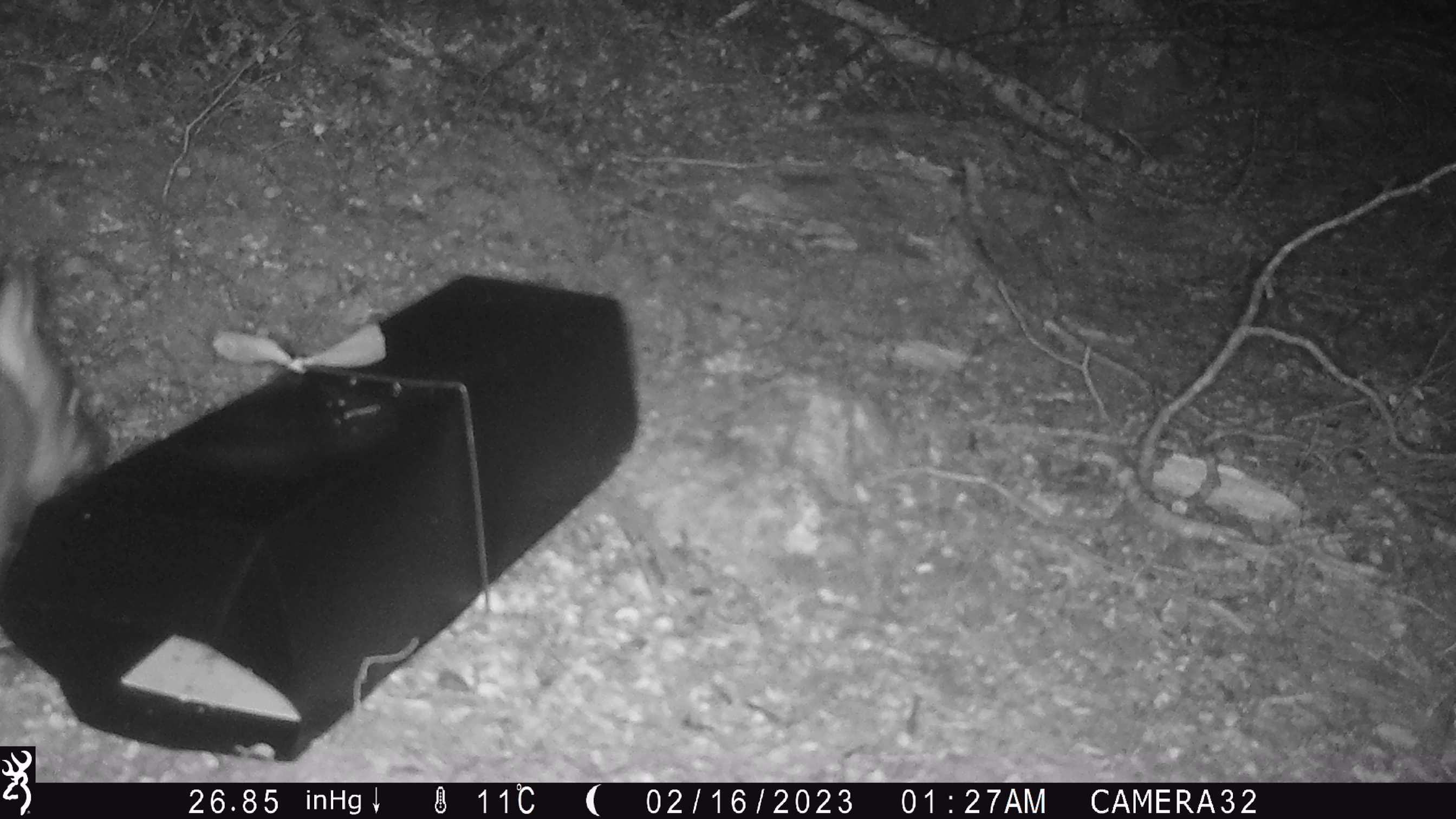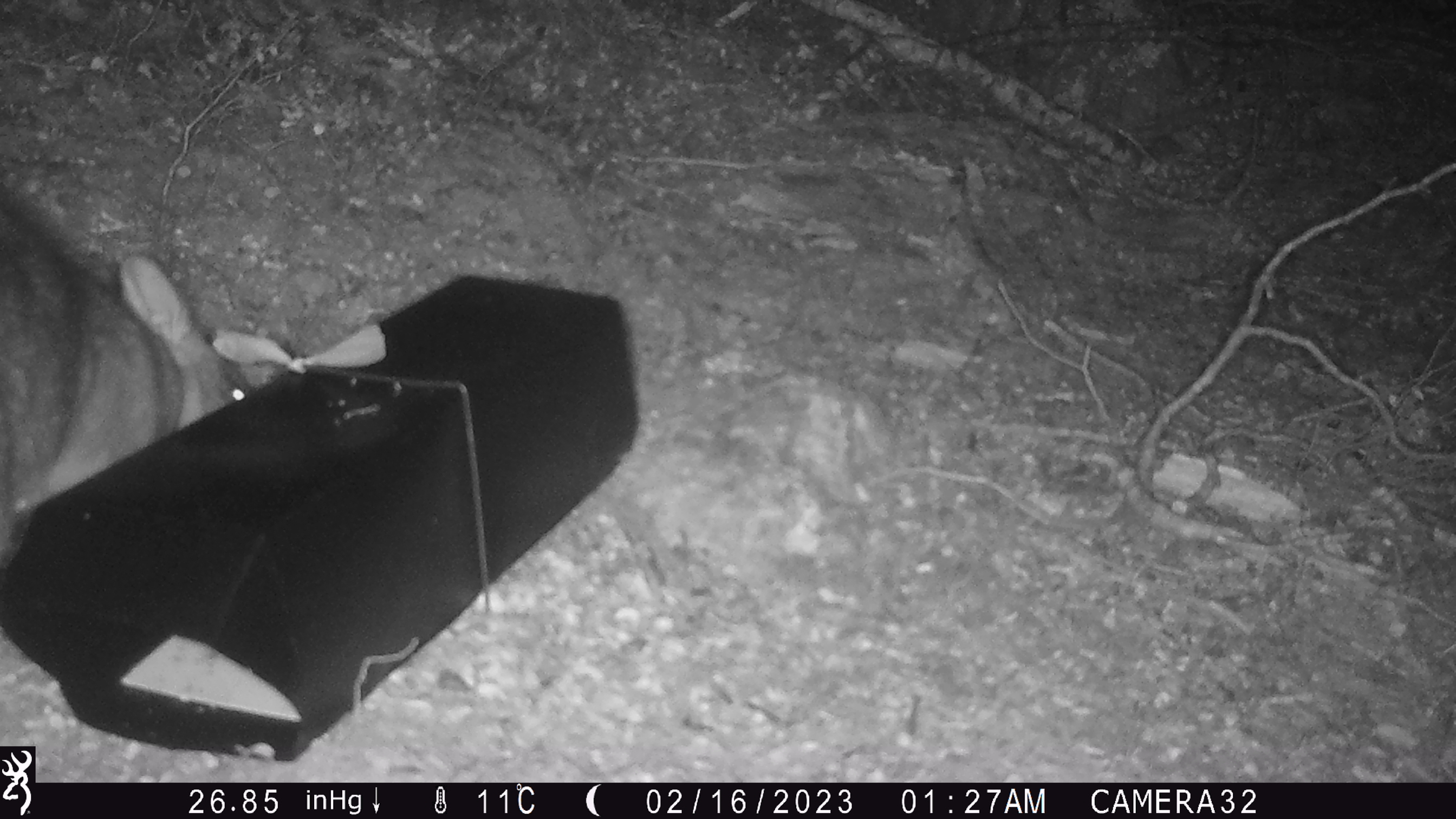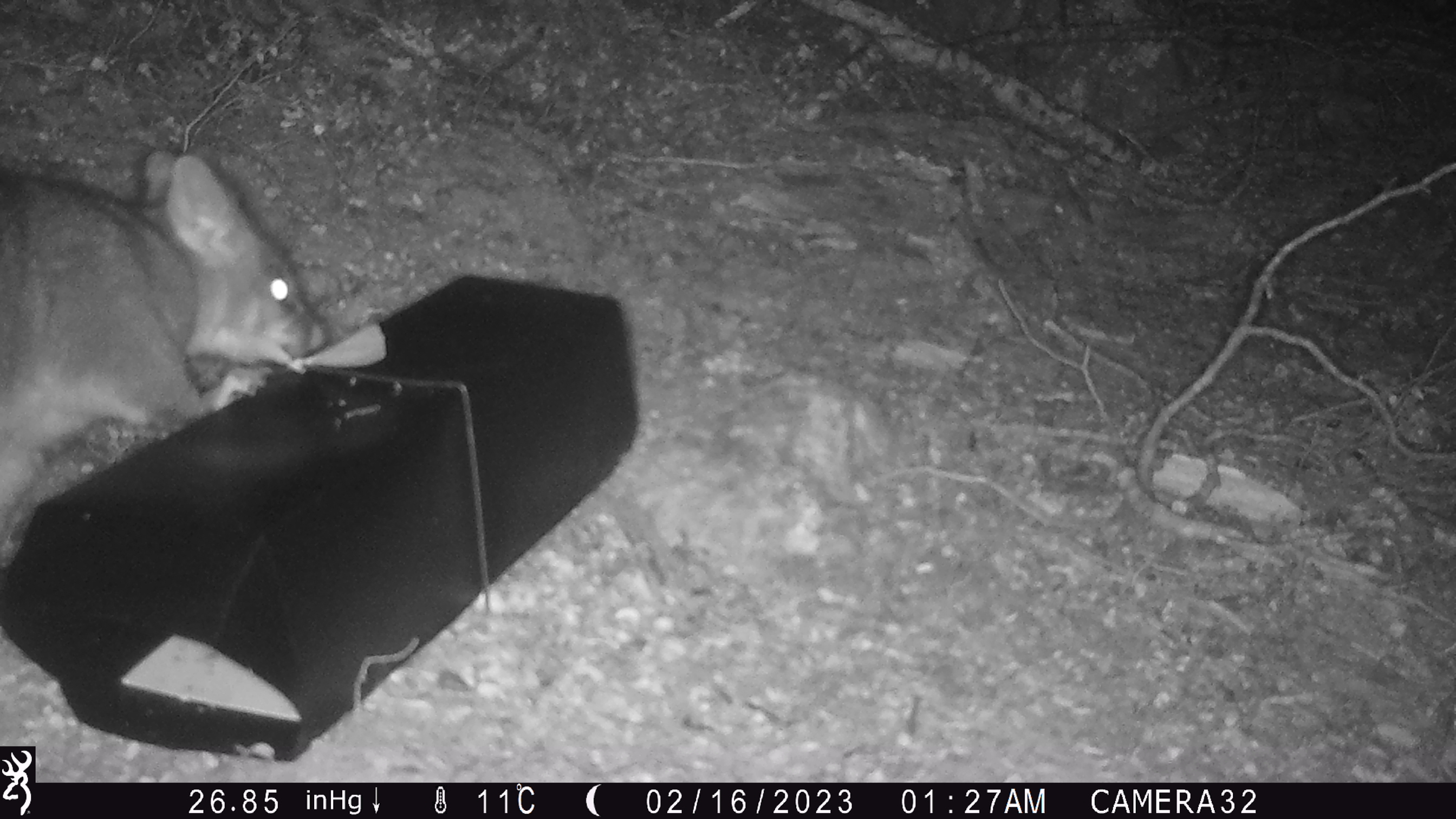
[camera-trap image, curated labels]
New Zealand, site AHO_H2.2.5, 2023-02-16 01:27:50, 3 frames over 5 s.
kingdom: Animalia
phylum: Chordata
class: Mammalia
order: Carnivora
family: Mustelidae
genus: Mustela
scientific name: Mustela erminea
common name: stoat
Stoat (Mustela erminea).